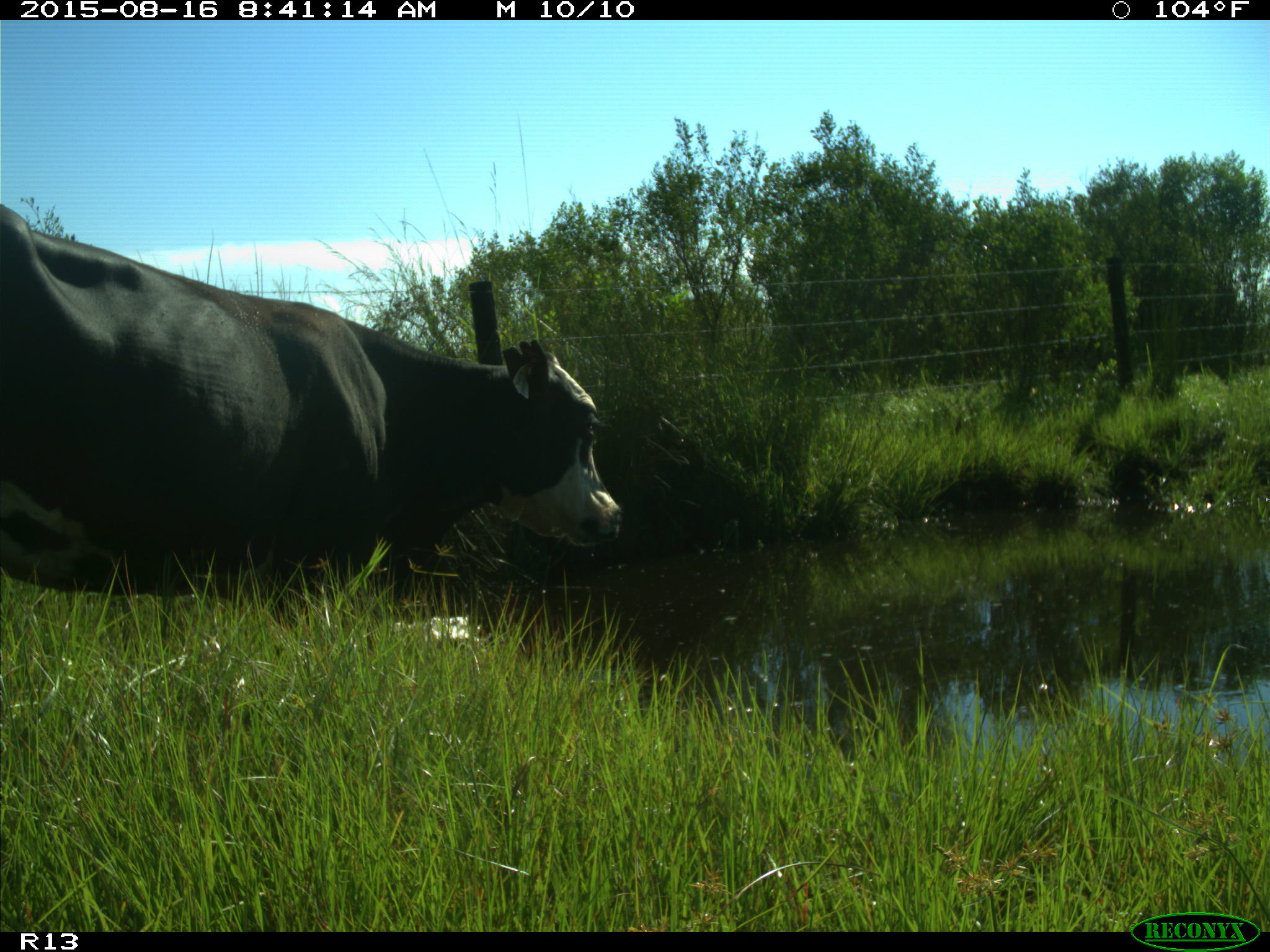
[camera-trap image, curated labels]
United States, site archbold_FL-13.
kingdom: Animalia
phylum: Chordata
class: Mammalia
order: Artiodactyla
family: Bovidae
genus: Bos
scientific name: Bos taurus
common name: domestic cow